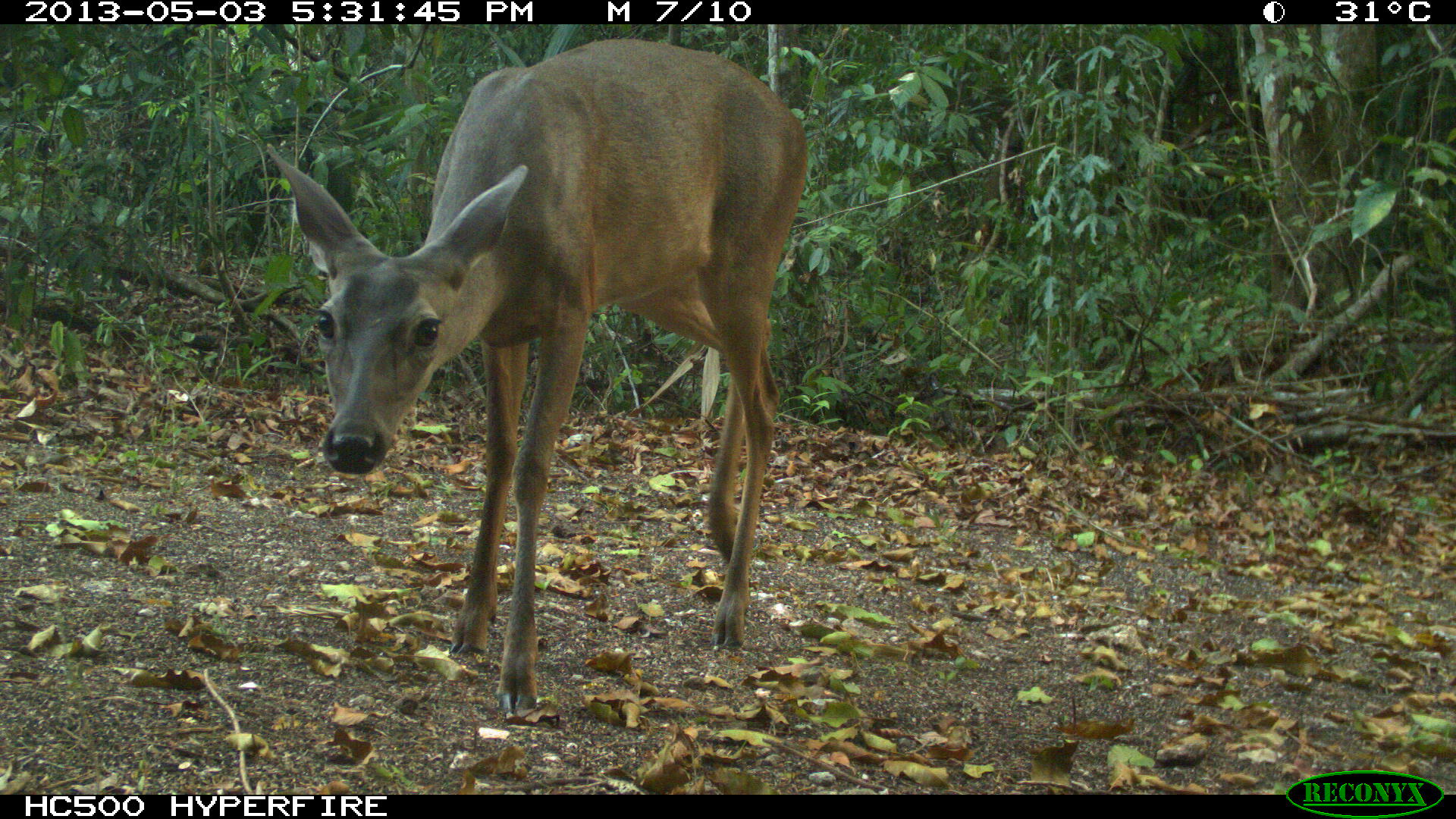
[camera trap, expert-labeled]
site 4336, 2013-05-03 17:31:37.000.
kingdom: Animalia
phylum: Chordata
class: Mammalia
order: Artiodactyla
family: Cervidae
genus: Odocoileus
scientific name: Odocoileus virginianus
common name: white-tailed deer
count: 1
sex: female